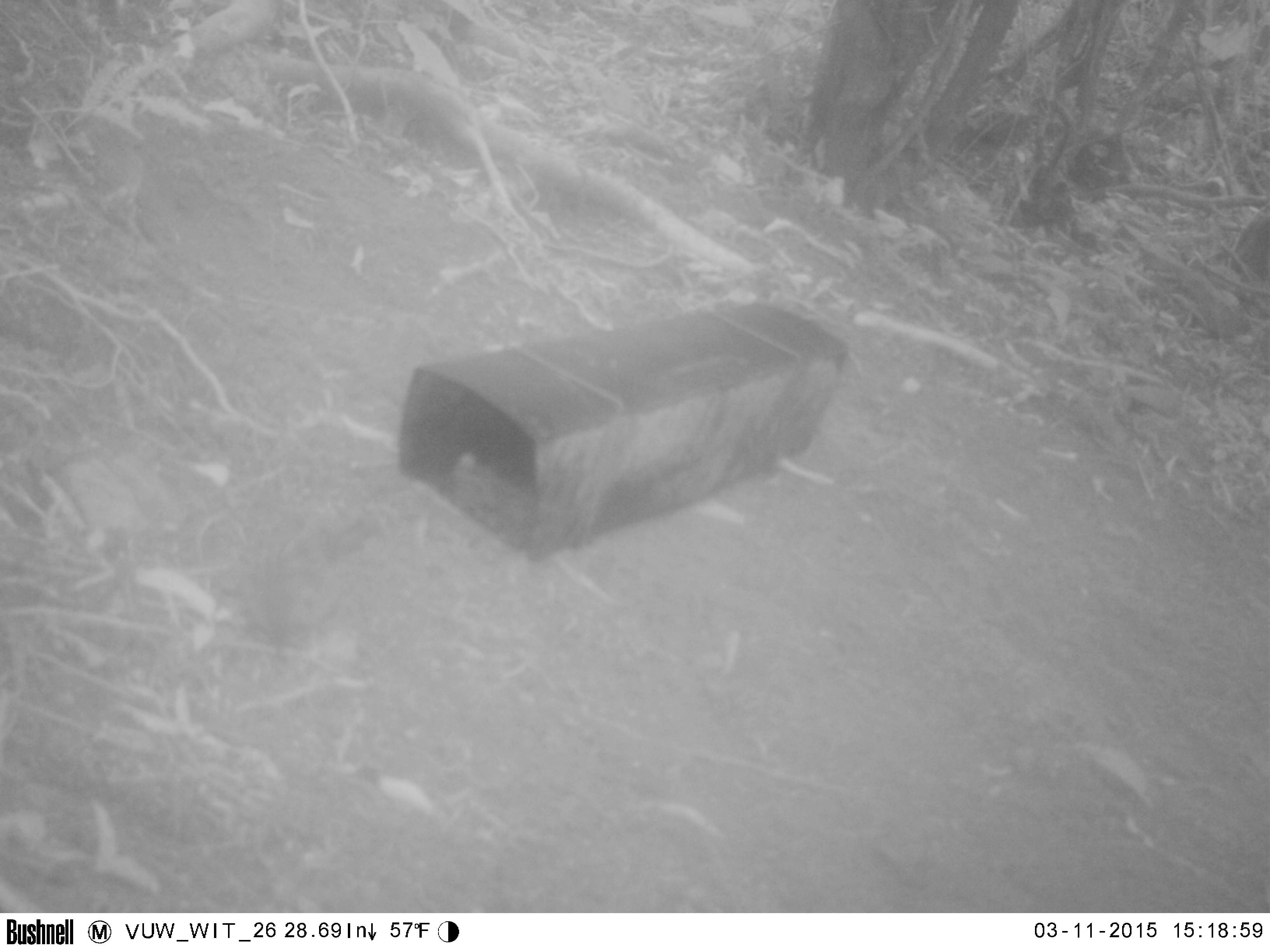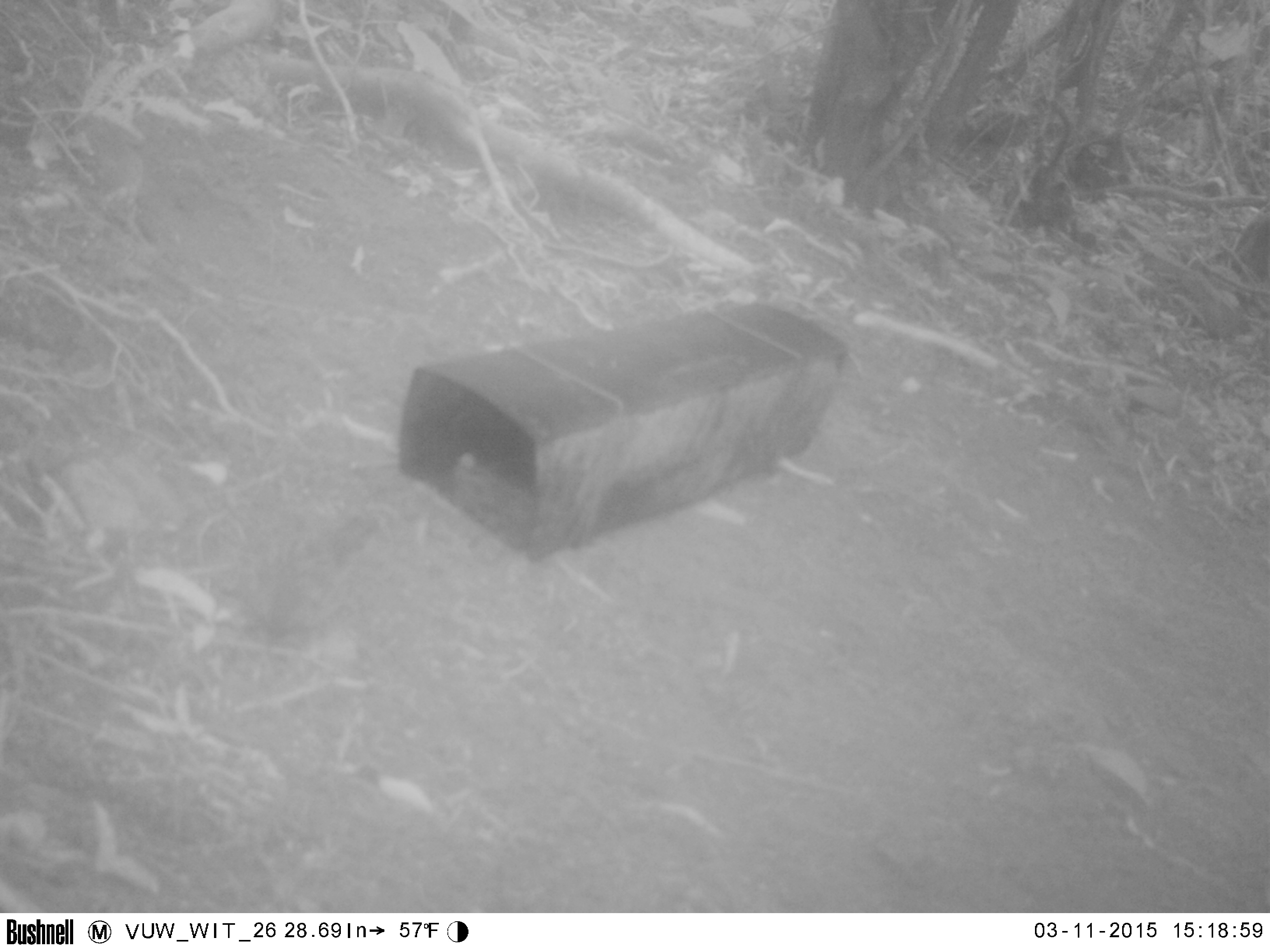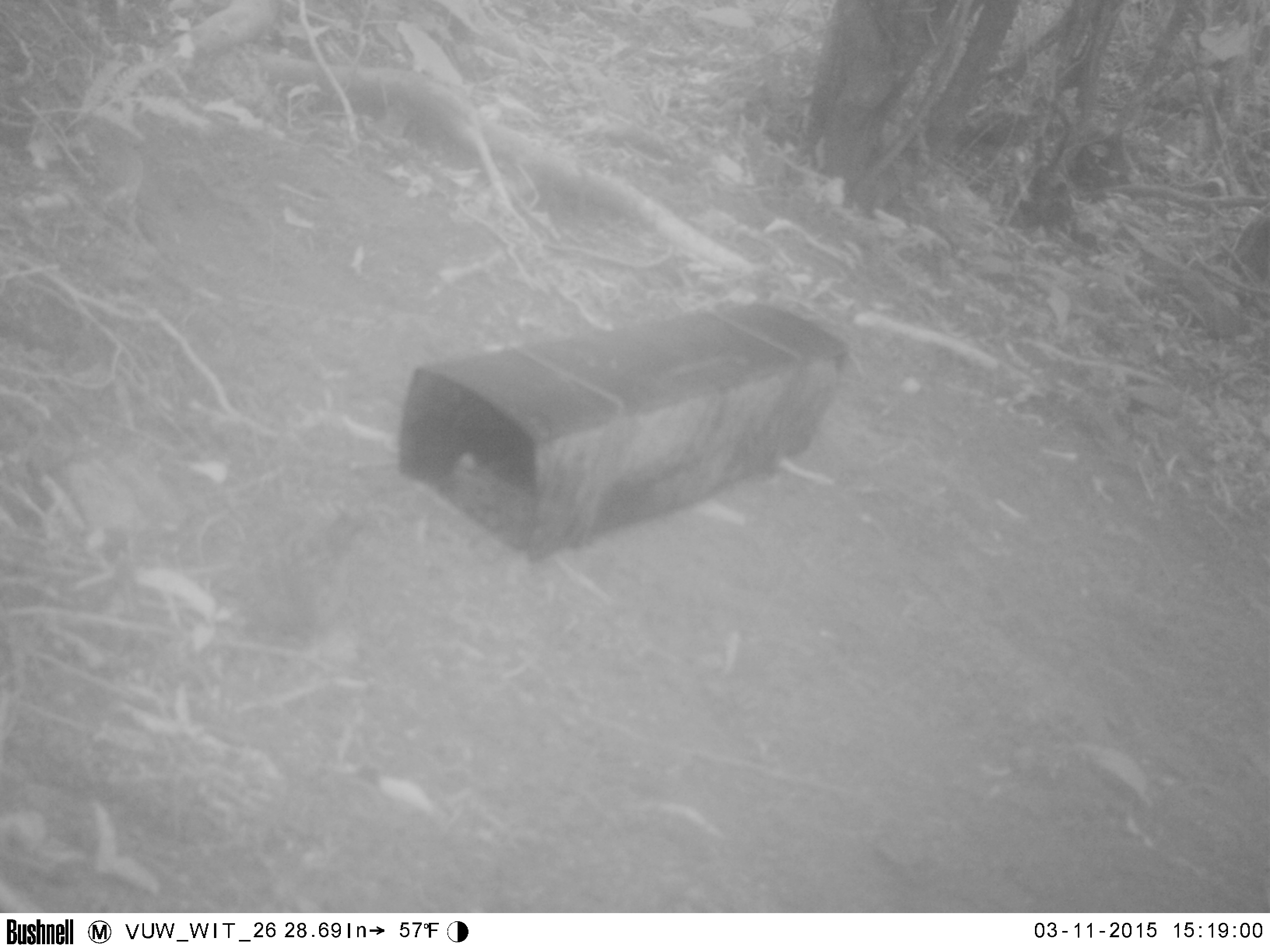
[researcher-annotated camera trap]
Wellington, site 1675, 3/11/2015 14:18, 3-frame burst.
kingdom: Animalia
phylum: Chordata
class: Aves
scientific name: Aves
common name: bird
Bird (Aves).